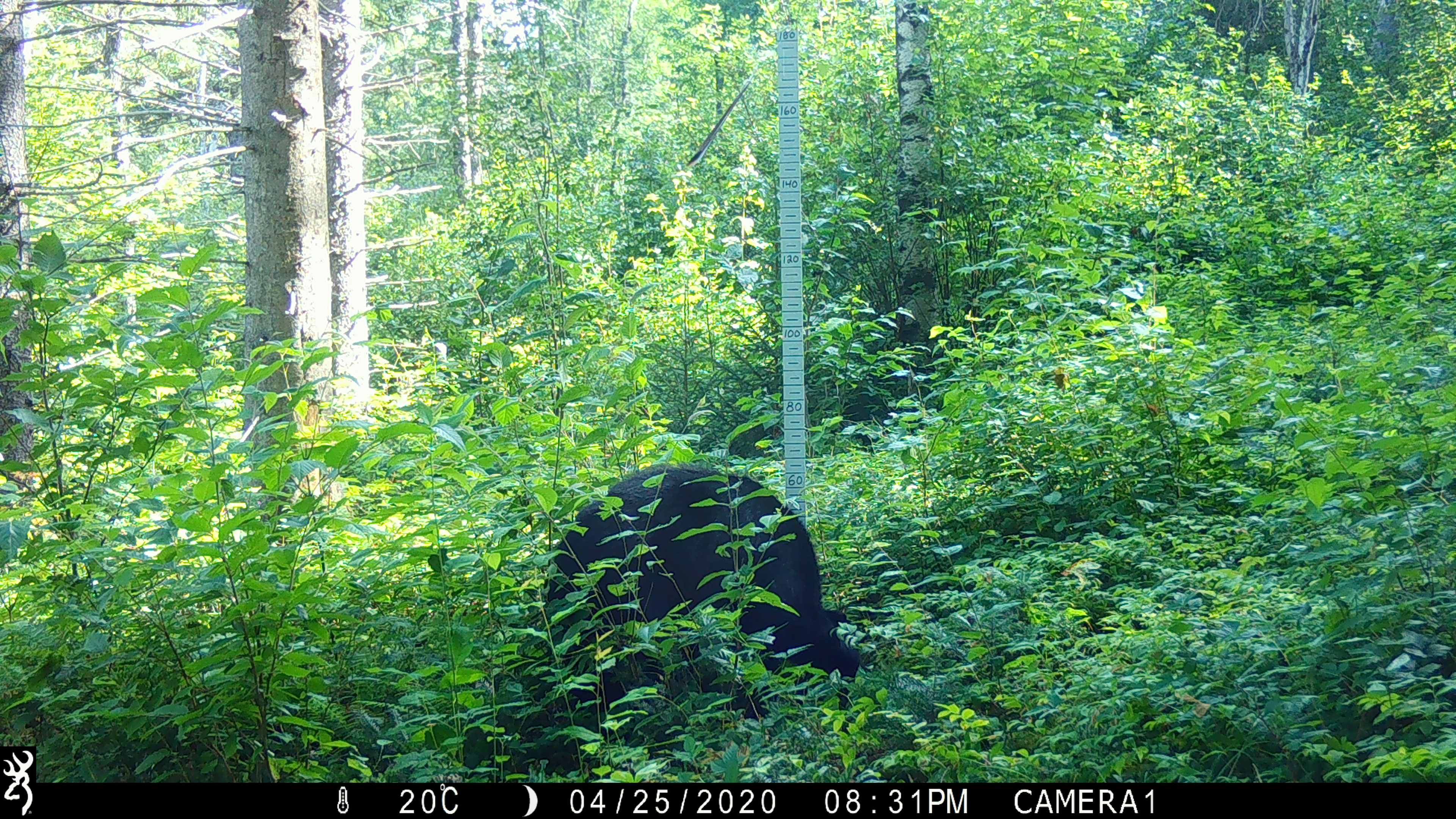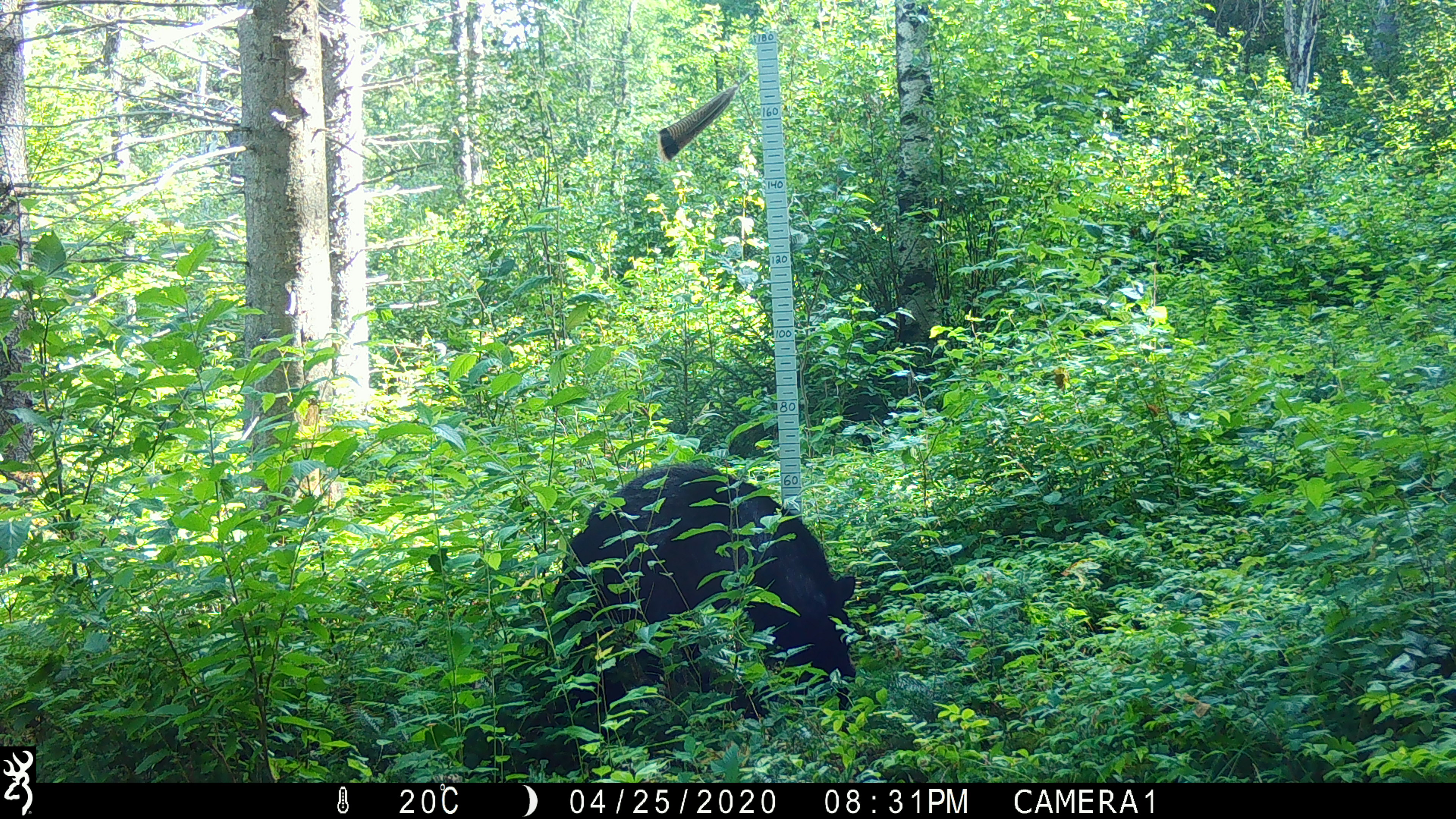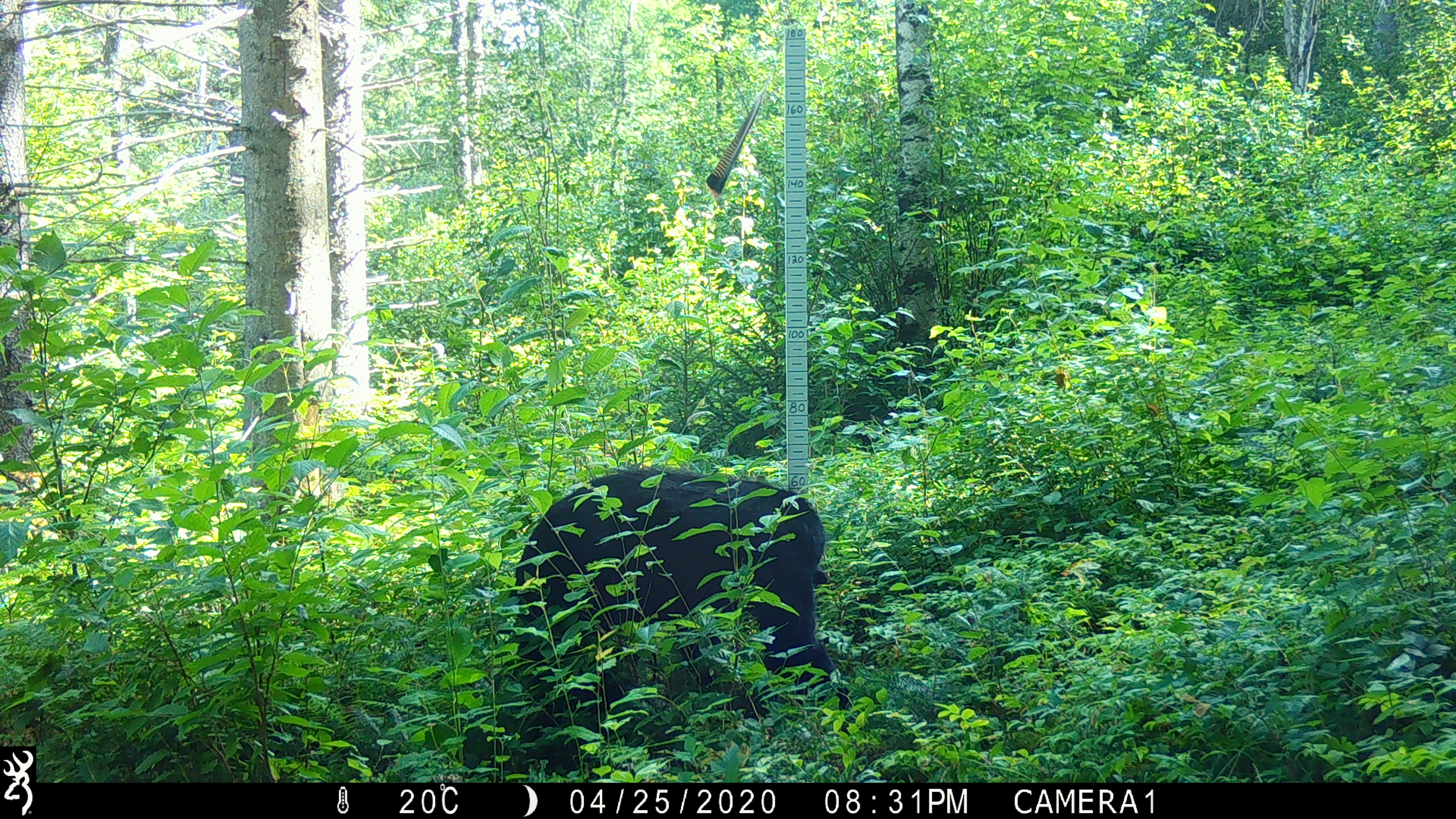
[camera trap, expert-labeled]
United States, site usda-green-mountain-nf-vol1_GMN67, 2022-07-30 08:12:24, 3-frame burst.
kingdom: Animalia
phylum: Chordata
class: Mammalia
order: Carnivora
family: Ursidae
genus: Ursus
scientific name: Ursus americanus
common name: black bear